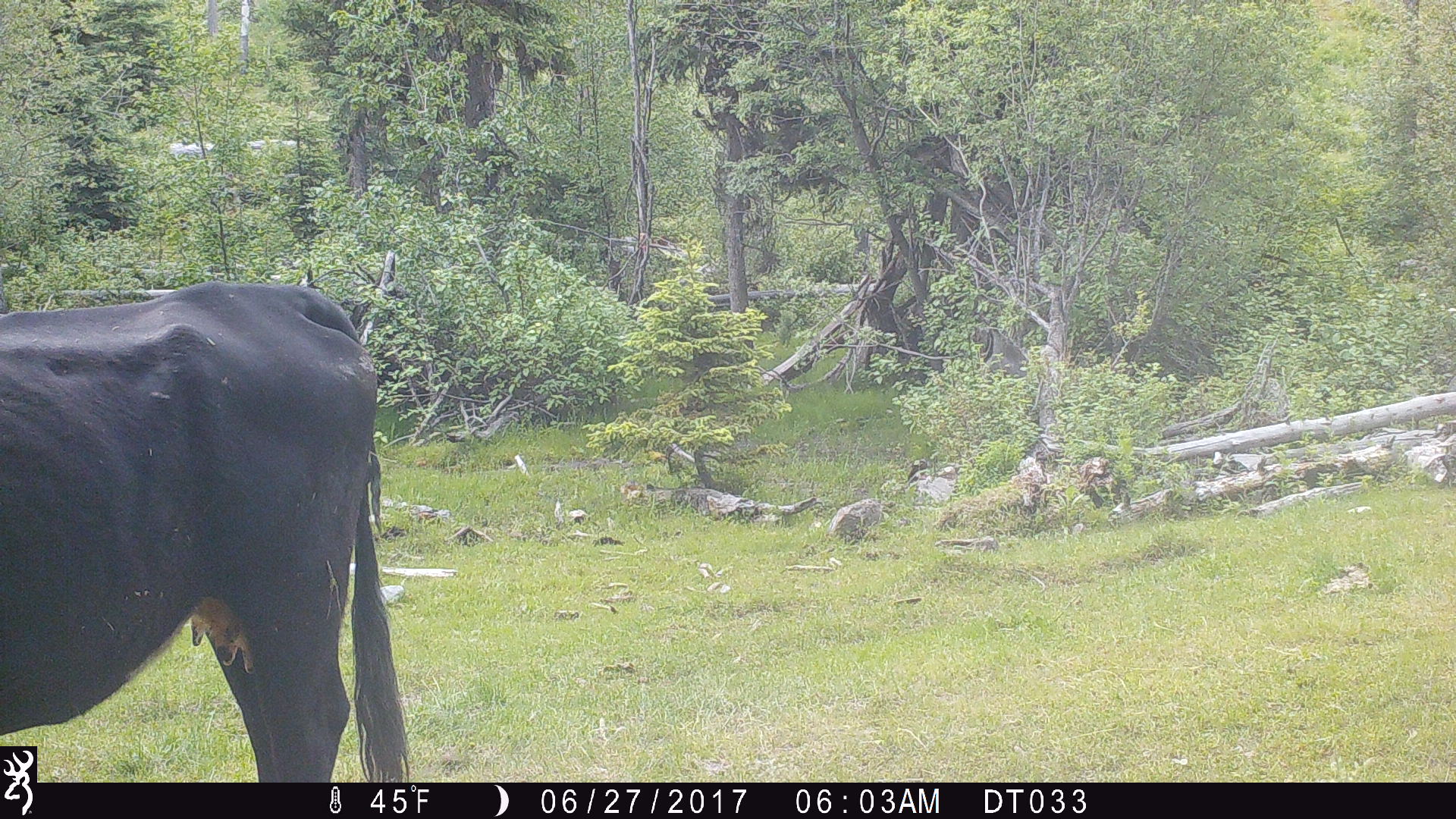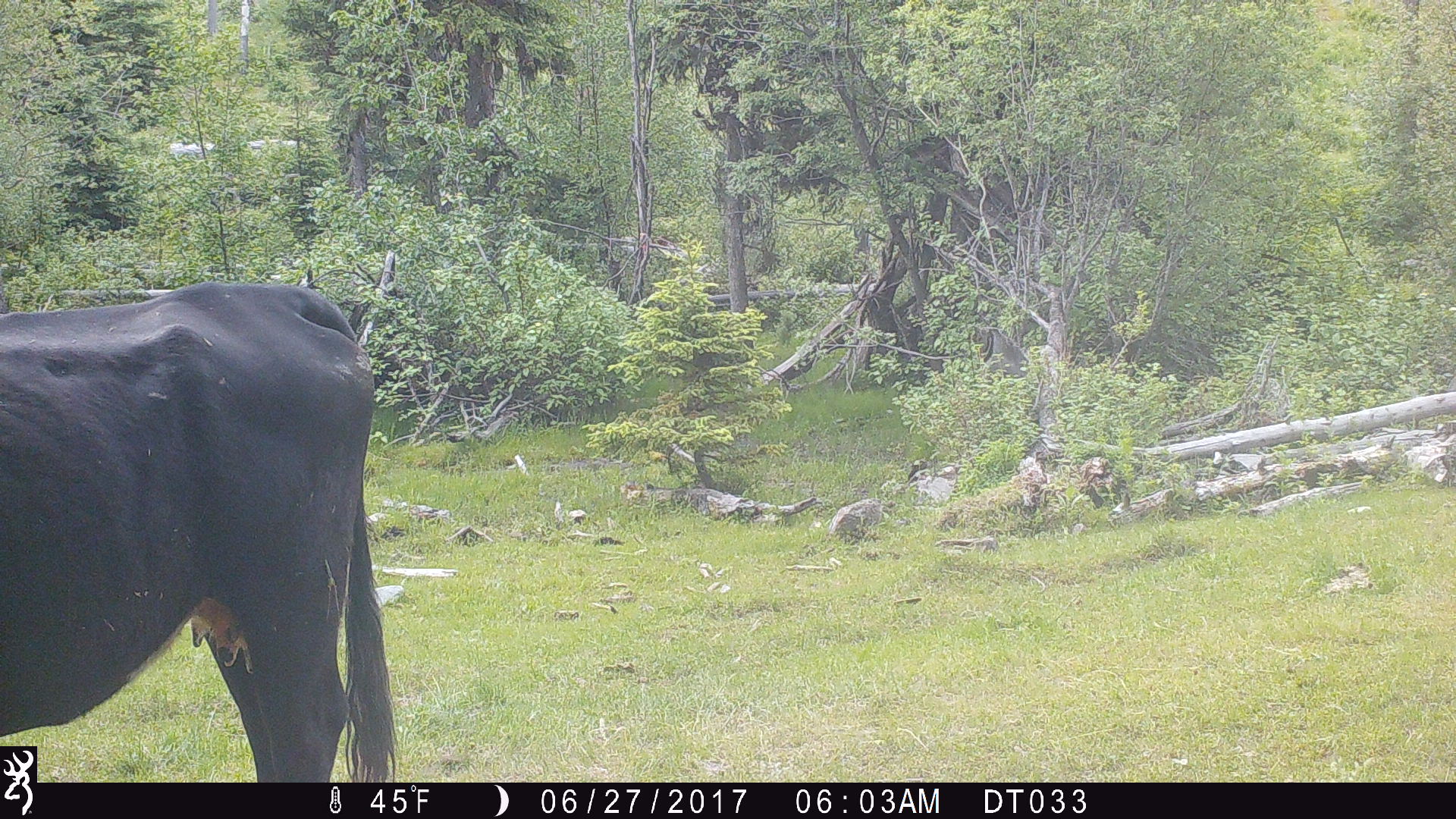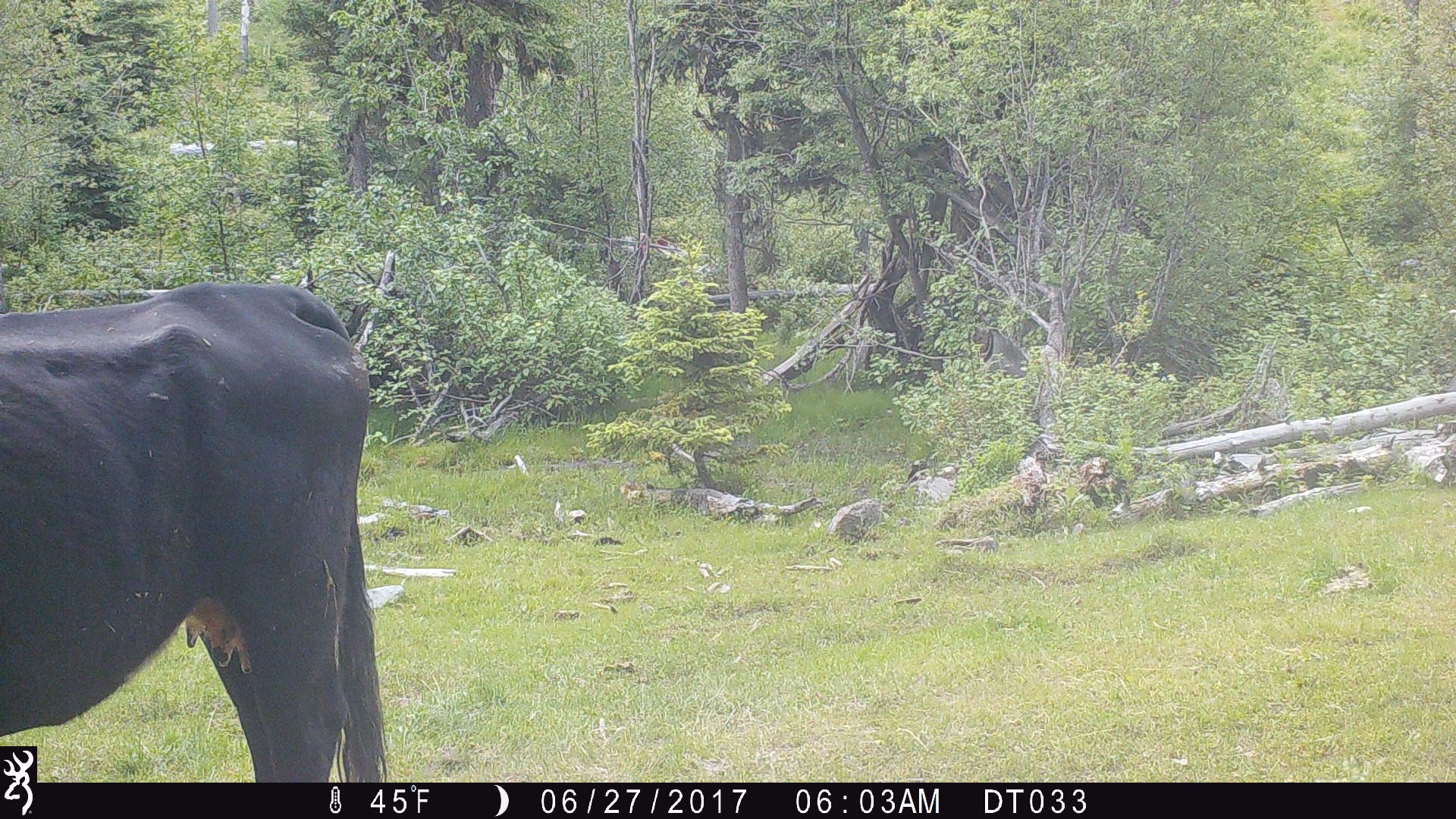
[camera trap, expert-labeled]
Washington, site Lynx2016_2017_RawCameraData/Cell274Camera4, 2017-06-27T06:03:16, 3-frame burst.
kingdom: Animalia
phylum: Chordata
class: Mammalia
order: Artiodactyla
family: Bovidae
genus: Bos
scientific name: Bos taurus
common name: domestic cattle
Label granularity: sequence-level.